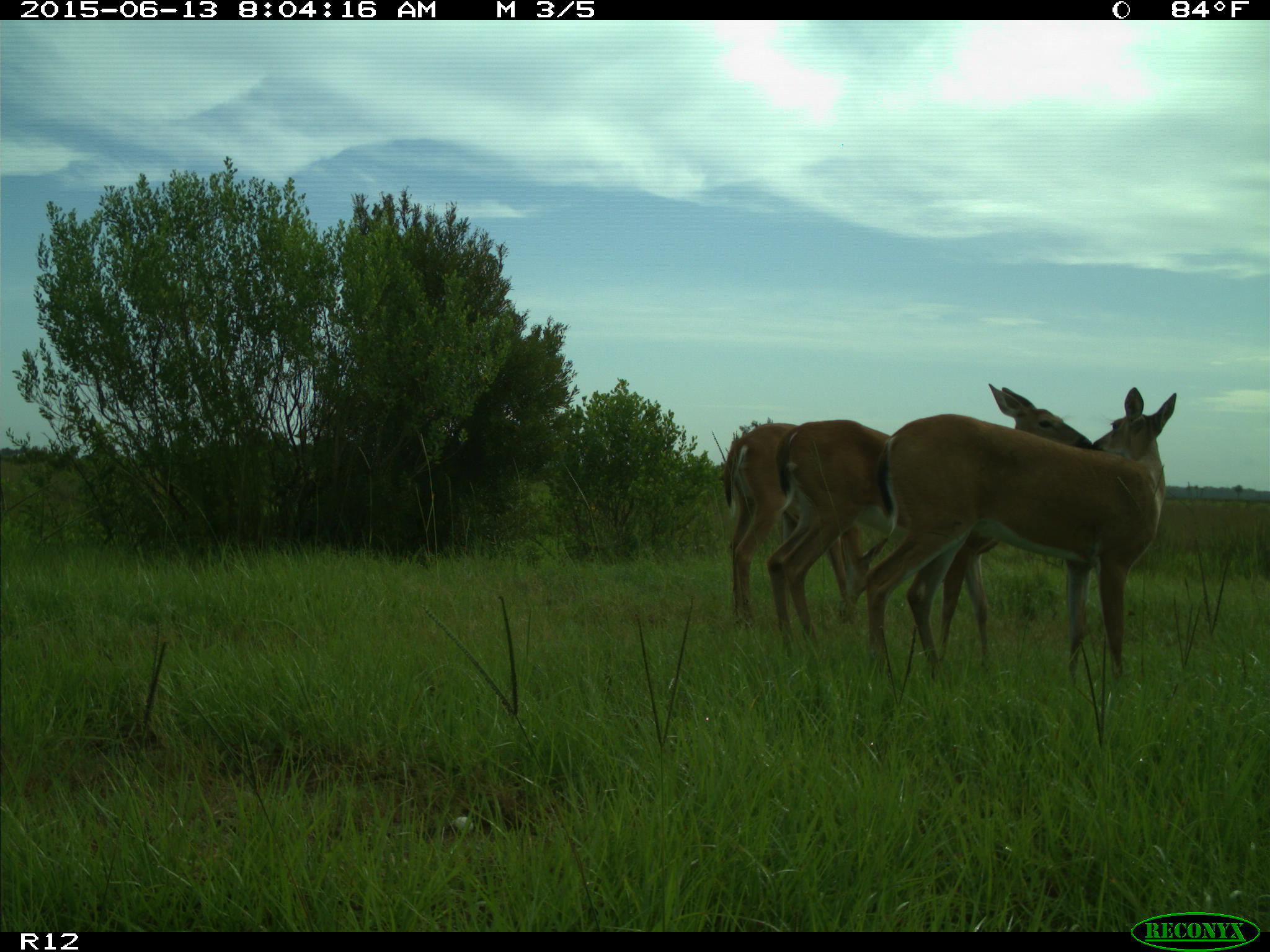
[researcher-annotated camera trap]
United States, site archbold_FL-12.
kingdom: Animalia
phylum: Chordata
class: Mammalia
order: Artiodactyla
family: Cervidae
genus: Odocoileus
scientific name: Odocoileus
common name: deer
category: unidentified deer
Unidentified deer (deer) (Odocoileus).